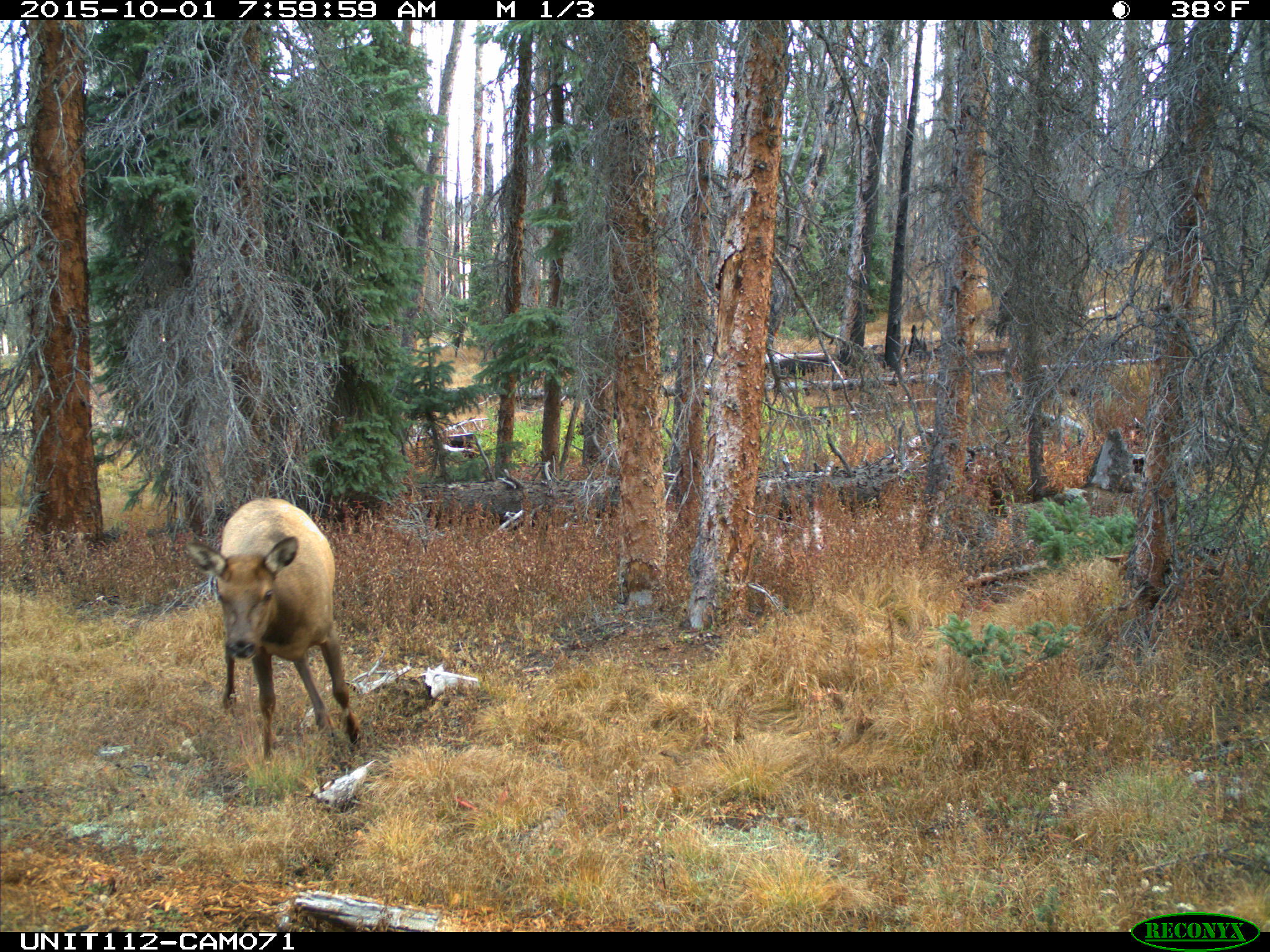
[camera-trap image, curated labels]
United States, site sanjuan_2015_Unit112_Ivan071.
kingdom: Animalia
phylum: Chordata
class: Mammalia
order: Artiodactyla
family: Cervidae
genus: Cervus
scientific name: Cervus elaphus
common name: red deer